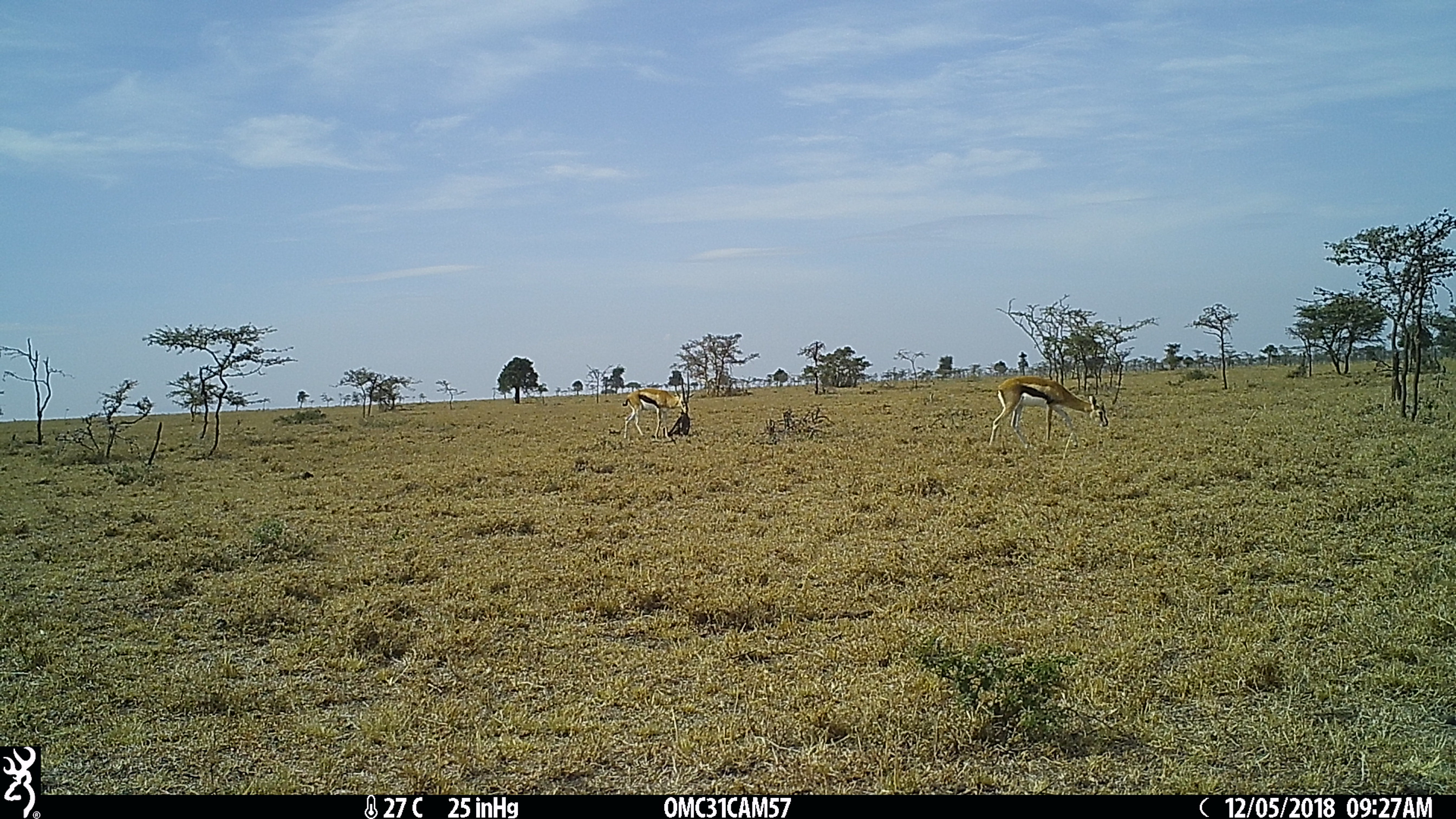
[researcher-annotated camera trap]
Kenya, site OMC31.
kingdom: Animalia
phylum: Chordata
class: Mammalia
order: Artiodactyla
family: Bovidae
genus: Eudorcas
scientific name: Eudorcas thomsonii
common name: thomon's gazelle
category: gazelle thomsons